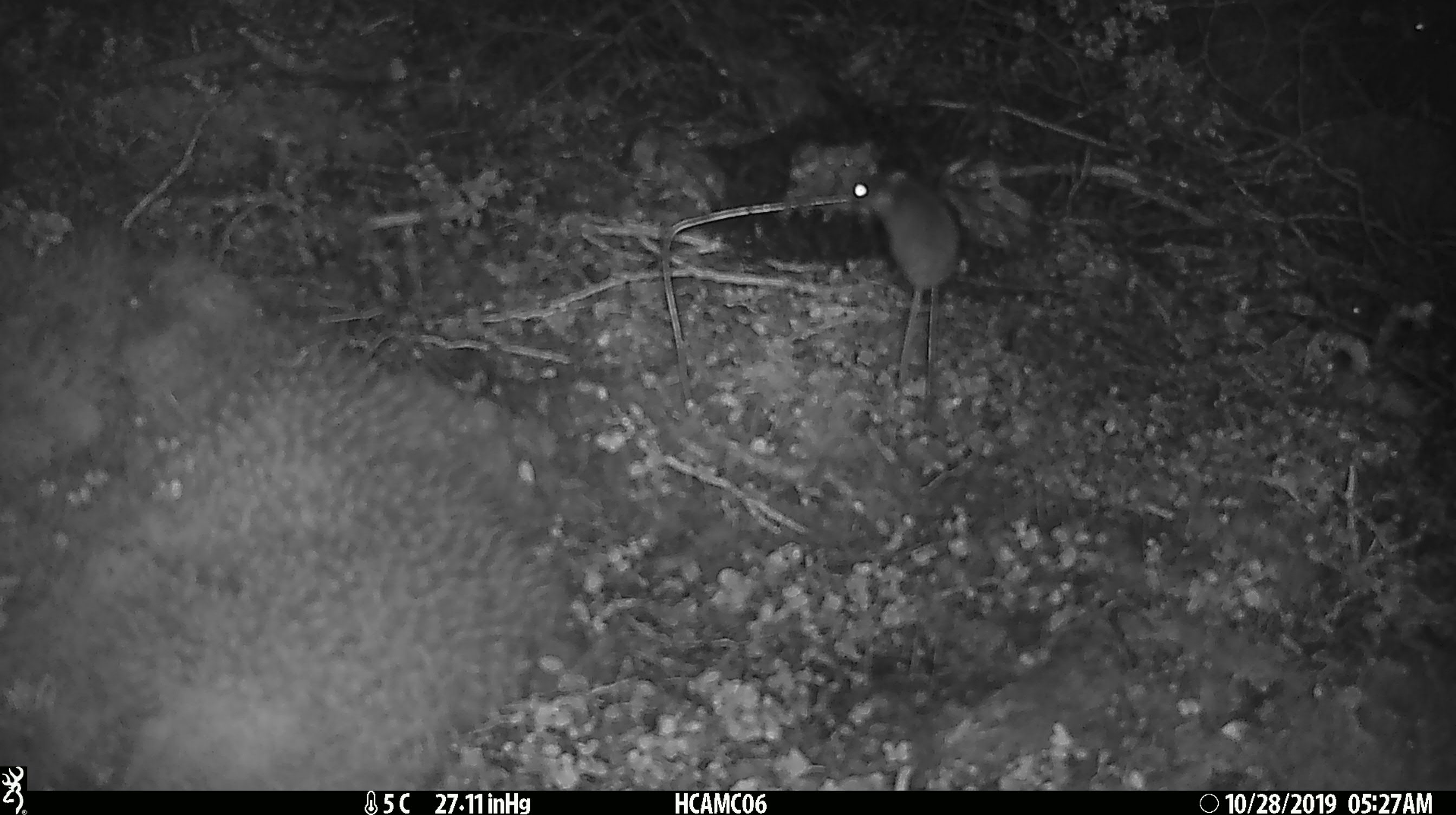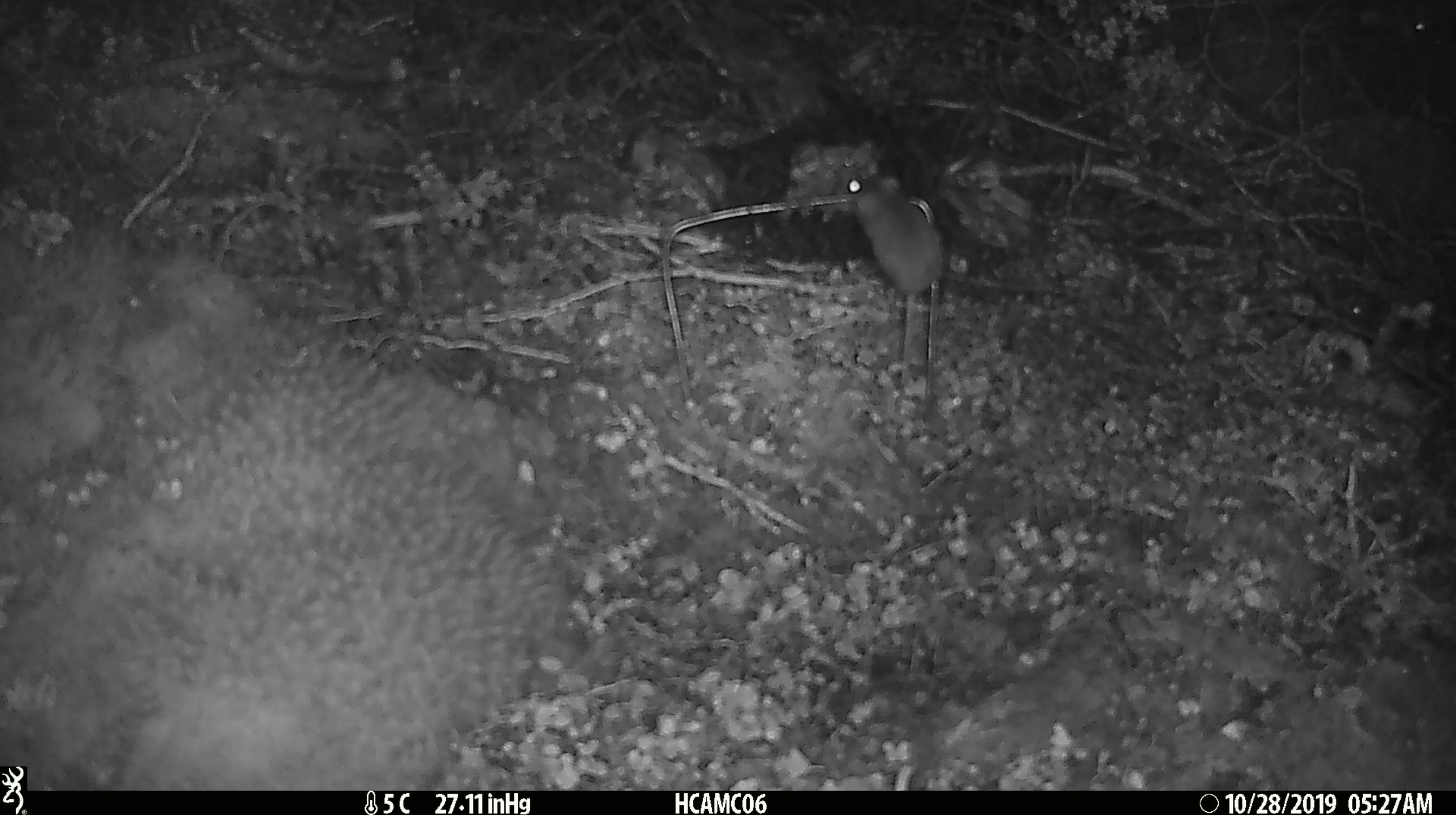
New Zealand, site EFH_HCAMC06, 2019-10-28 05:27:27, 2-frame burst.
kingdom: Animalia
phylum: Chordata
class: Mammalia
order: Rodentia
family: Muridae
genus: Mus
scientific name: Mus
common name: mouse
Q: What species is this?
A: Mouse (Mus).